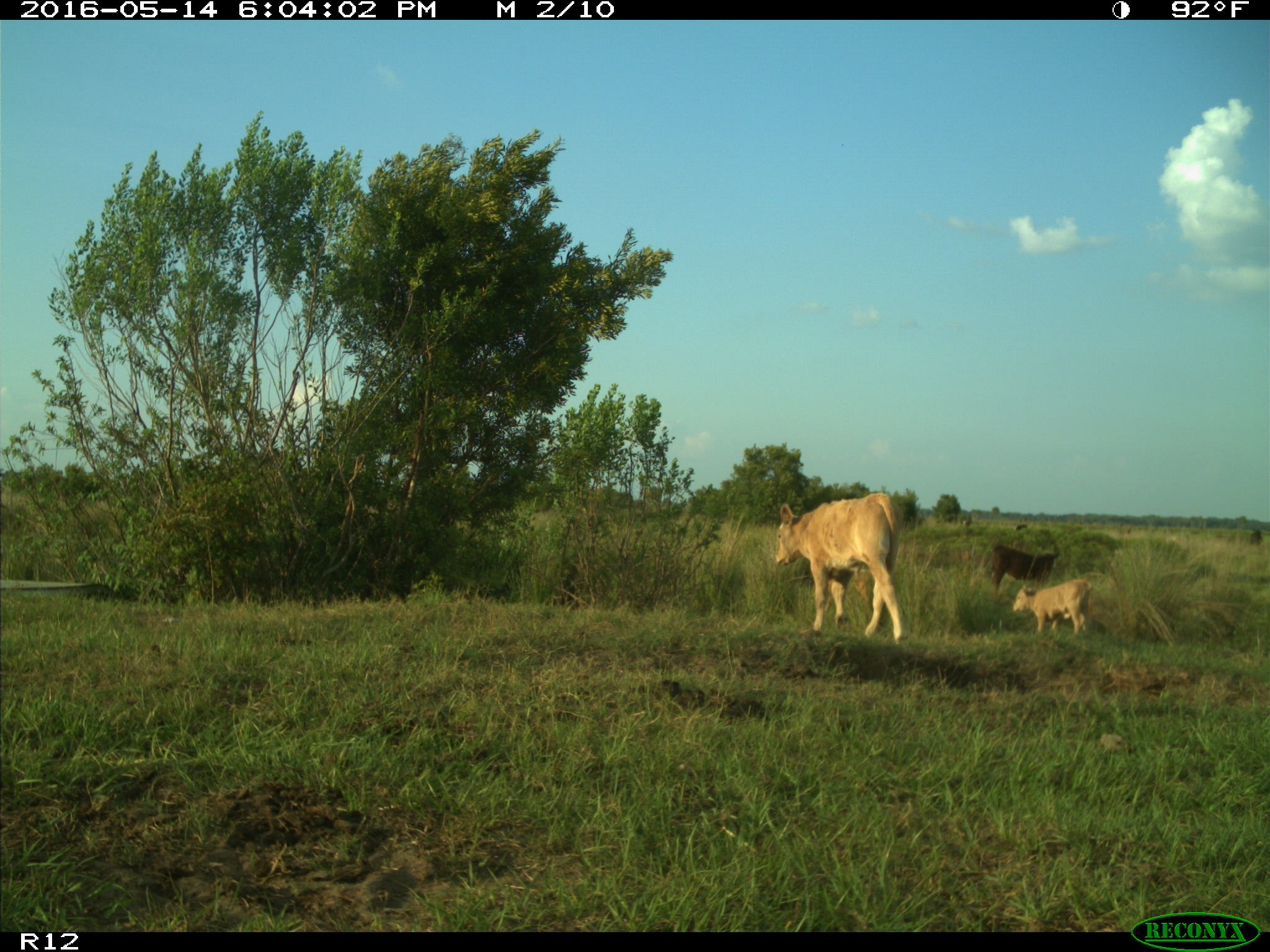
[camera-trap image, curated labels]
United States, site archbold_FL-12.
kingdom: Animalia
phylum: Chordata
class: Mammalia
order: Artiodactyla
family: Bovidae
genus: Bos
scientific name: Bos taurus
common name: domestic cow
Bos taurus (domestic cow).